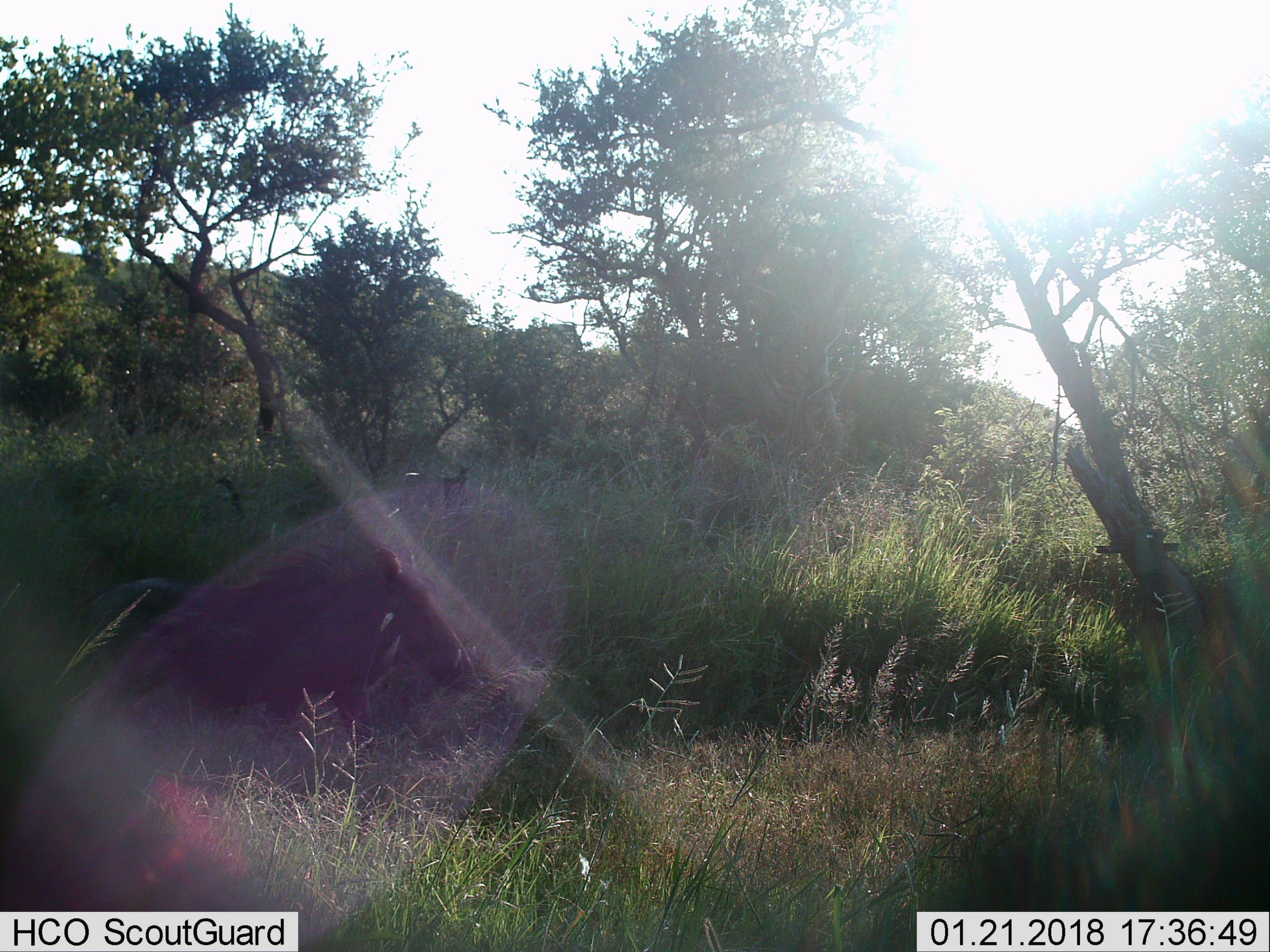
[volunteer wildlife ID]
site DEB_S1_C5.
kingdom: Animalia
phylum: Chordata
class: Mammalia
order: Artiodactyla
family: Suidae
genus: Phacochoerus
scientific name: Phacochoerus africanus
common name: warthog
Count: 1.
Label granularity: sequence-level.